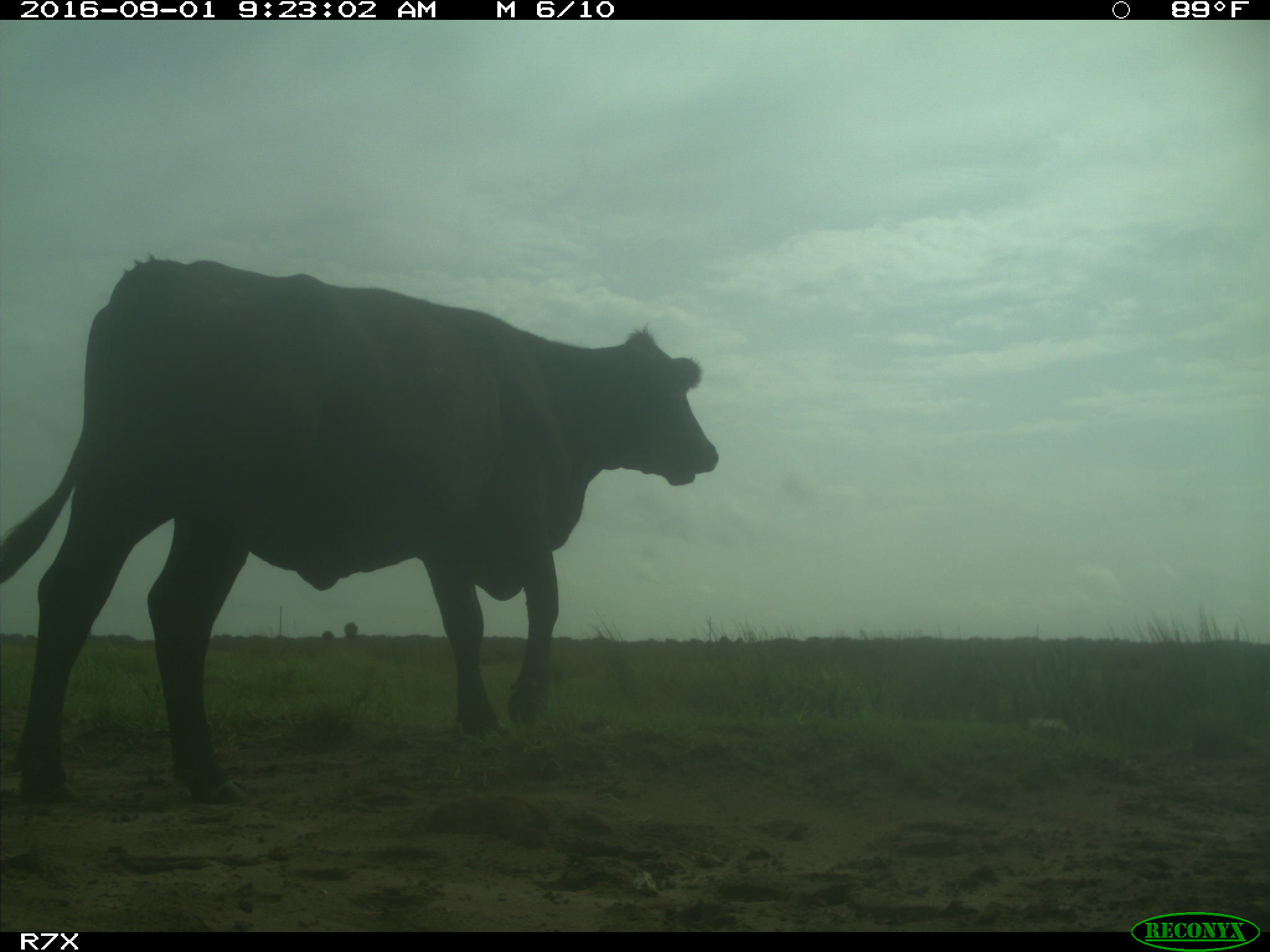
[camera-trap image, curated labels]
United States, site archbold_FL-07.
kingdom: Animalia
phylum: Chordata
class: Mammalia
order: Artiodactyla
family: Bovidae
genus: Bos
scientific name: Bos taurus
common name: domestic cow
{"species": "Bos taurus (domestic cow)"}